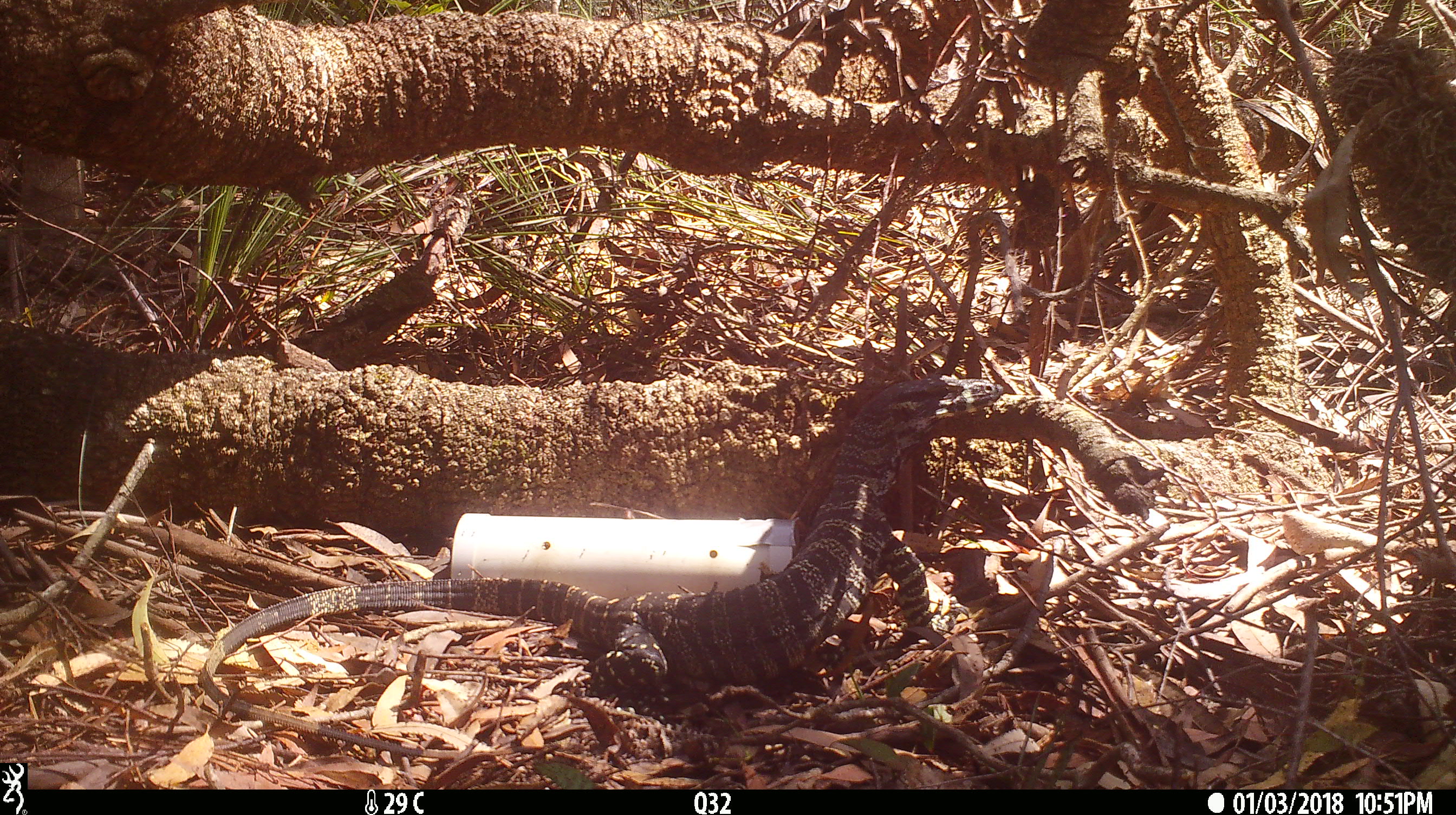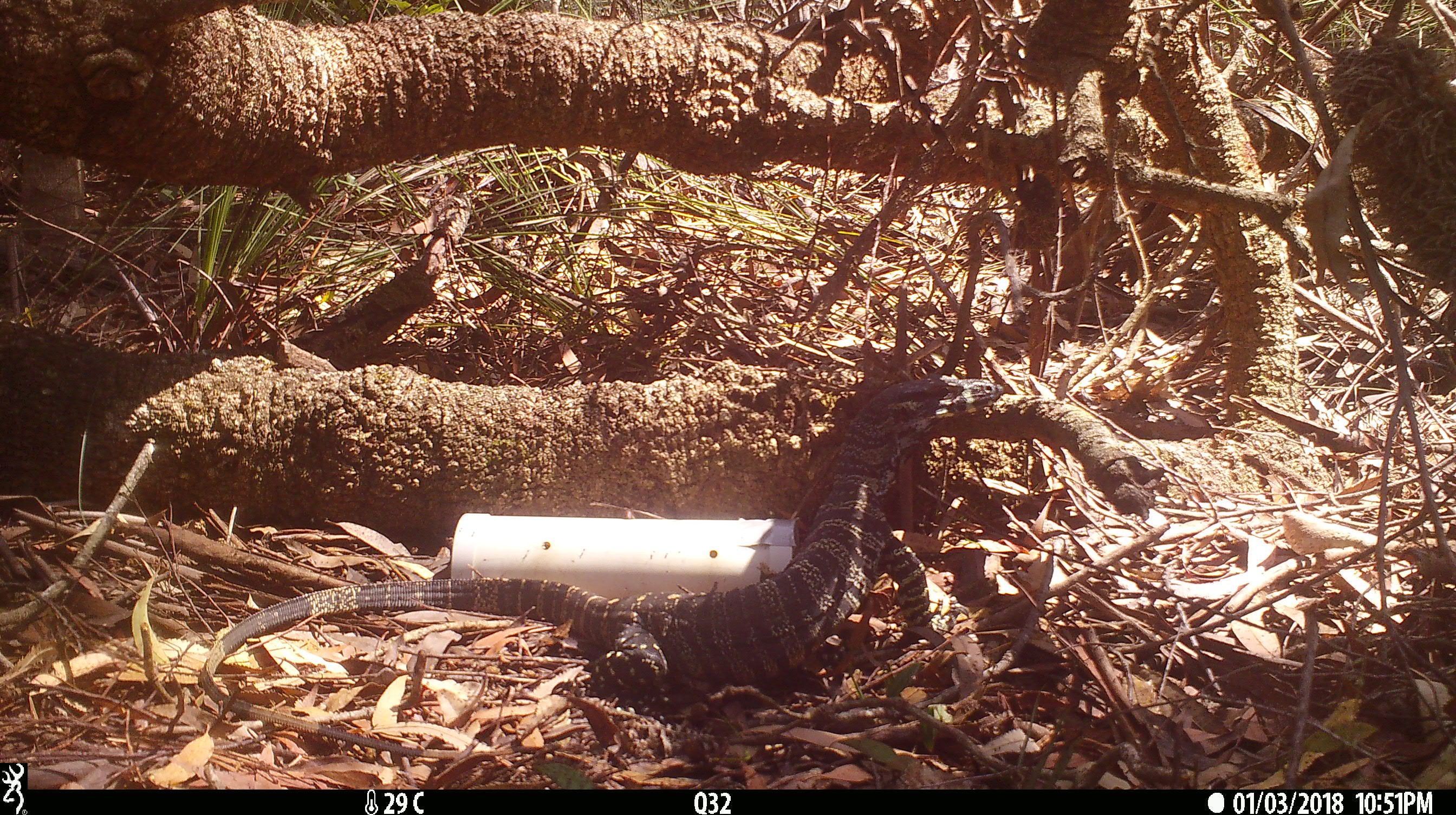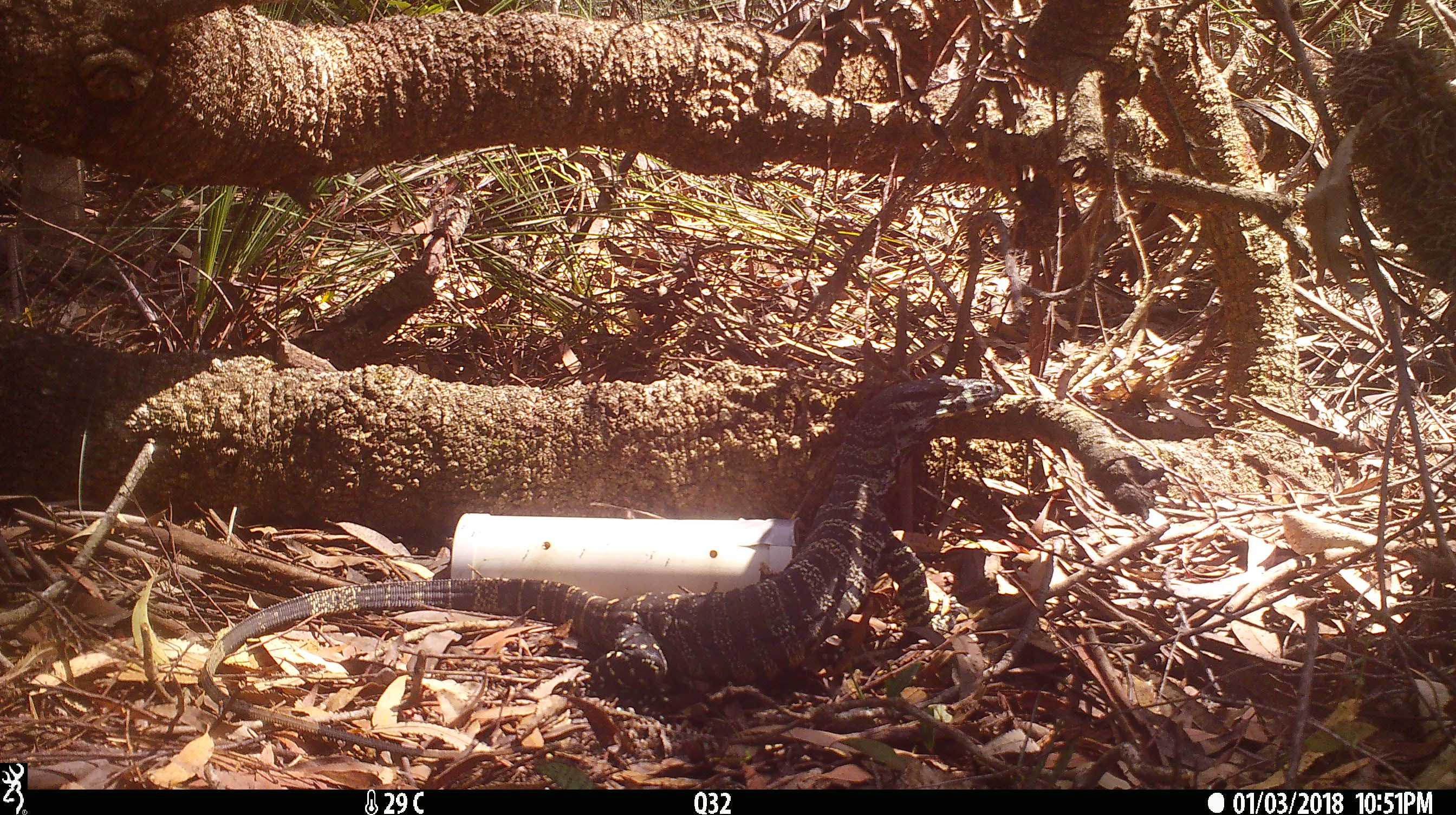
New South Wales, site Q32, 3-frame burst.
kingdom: Animalia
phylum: Chordata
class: Reptilia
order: Squamata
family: Varanidae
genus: Varanus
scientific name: Varanus varius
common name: lace monitor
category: goanna